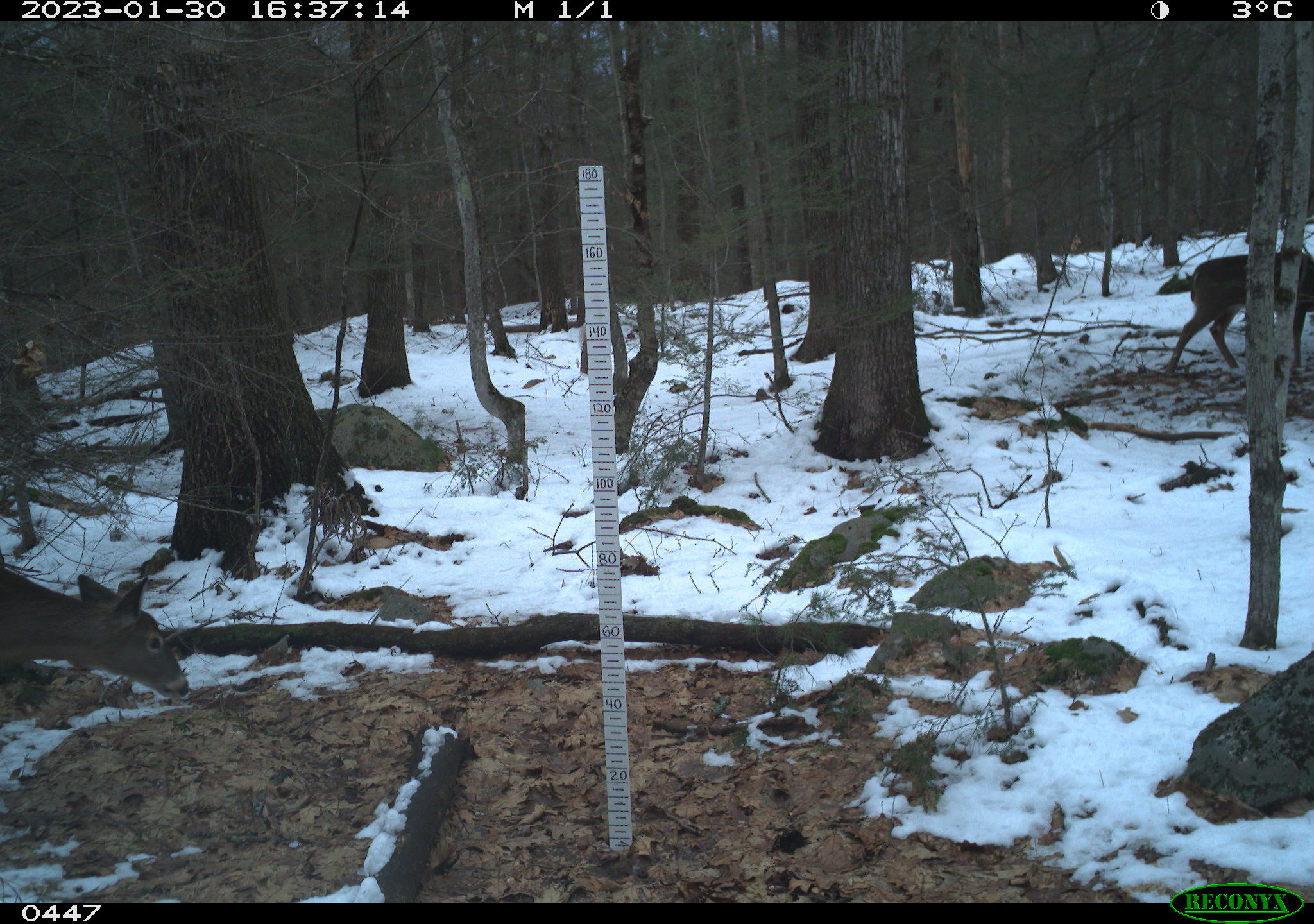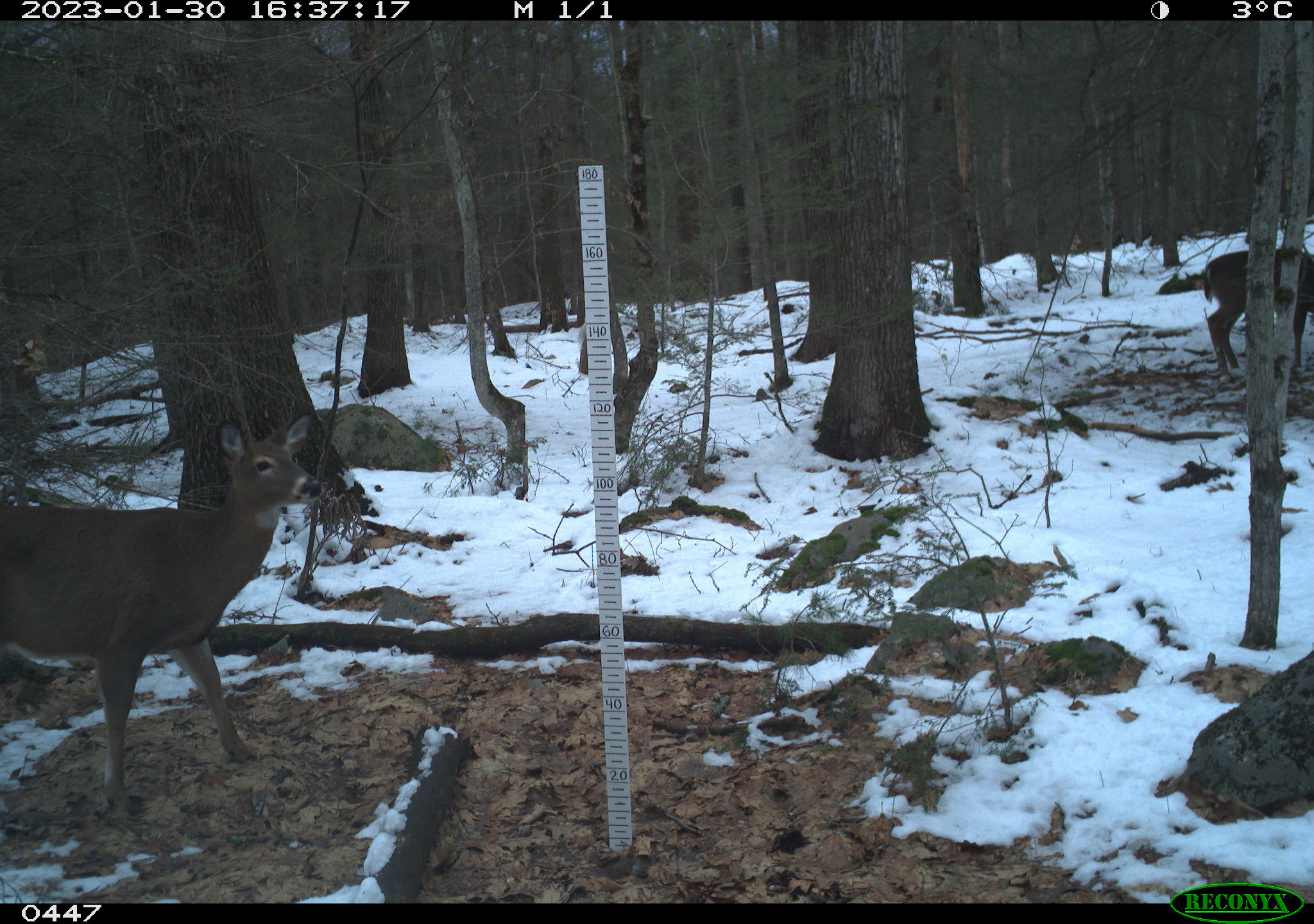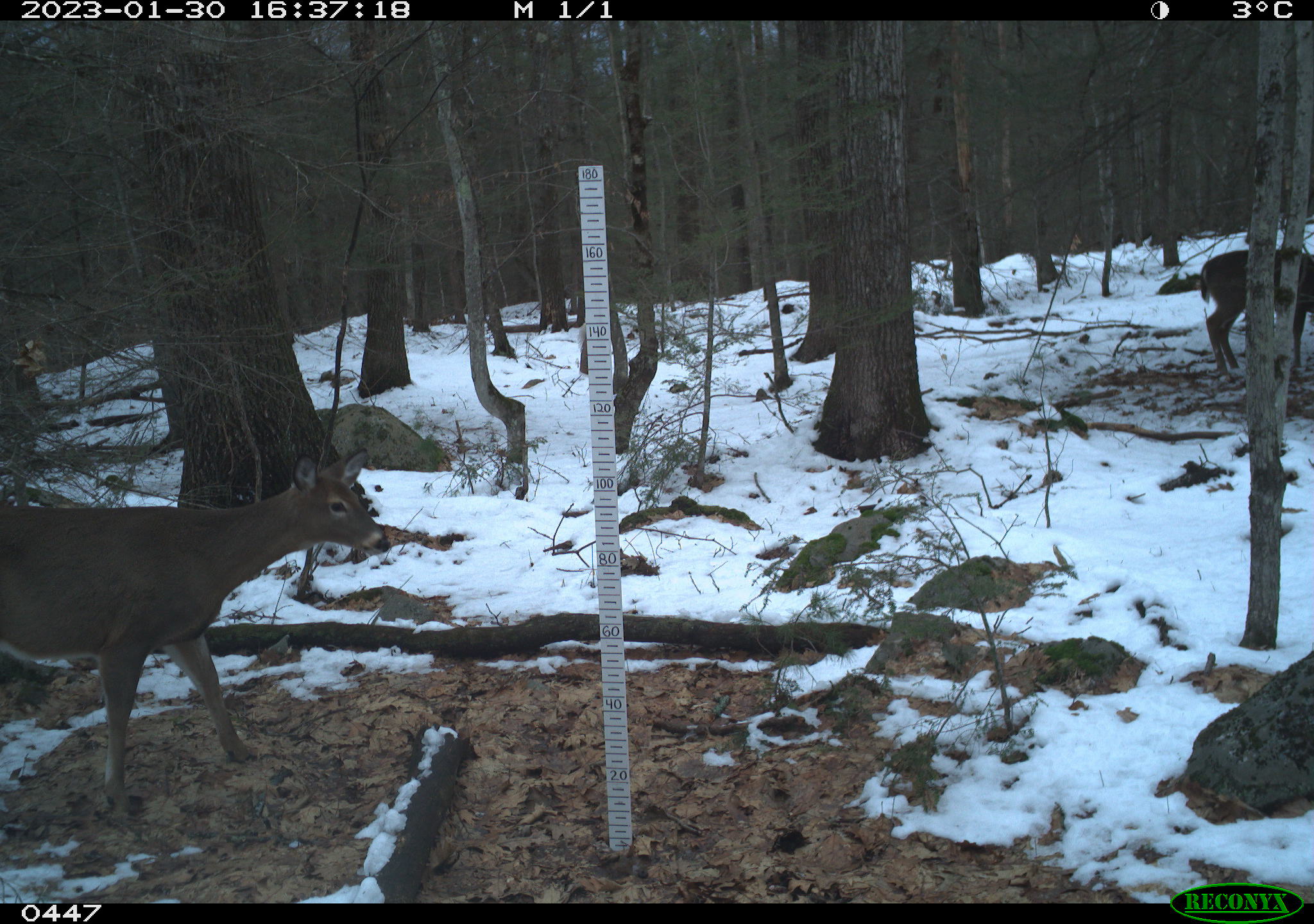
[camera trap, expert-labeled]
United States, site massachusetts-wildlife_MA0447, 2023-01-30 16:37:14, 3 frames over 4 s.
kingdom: Animalia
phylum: Chordata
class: Mammalia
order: Artiodactyla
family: Cervidae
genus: Odocoileus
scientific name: Odocoileus virginianus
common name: white-tailed deer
White-tailed deer (Odocoileus virginianus).